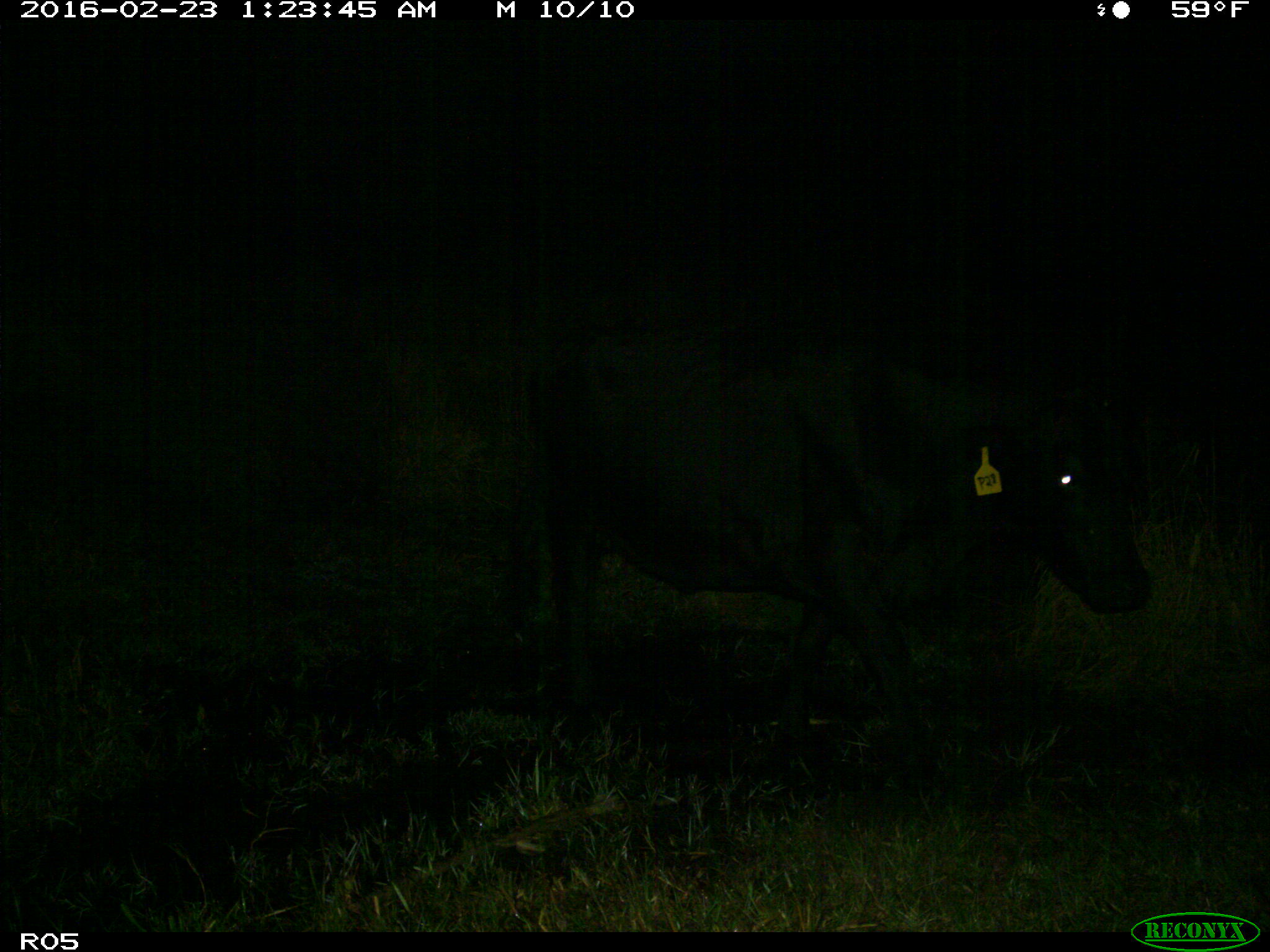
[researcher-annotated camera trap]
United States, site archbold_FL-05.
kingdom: Animalia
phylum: Chordata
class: Mammalia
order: Artiodactyla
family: Bovidae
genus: Bos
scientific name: Bos taurus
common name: domestic cow